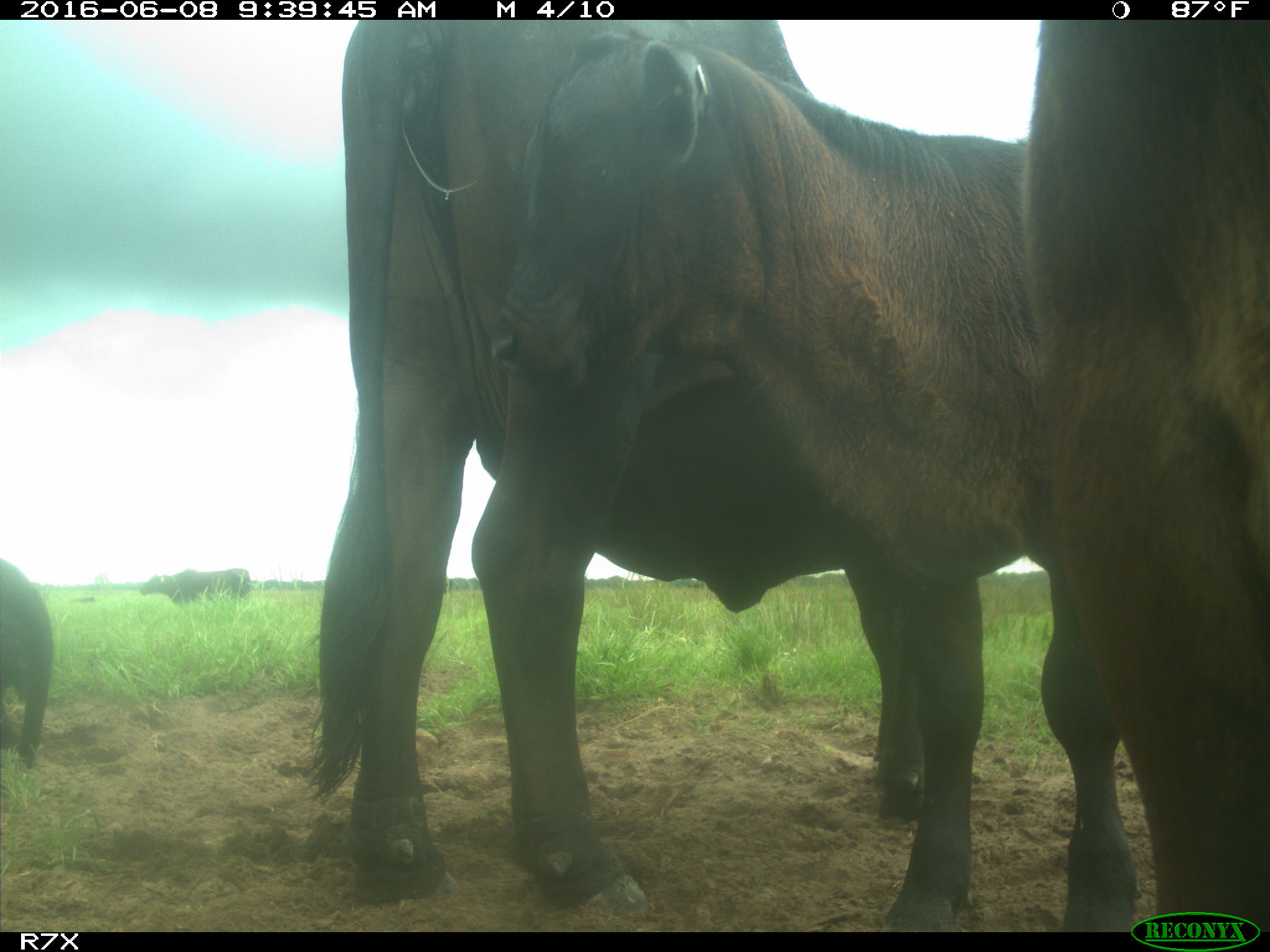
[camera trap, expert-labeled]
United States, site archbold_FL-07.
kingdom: Animalia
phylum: Chordata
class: Mammalia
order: Artiodactyla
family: Bovidae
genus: Bos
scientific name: Bos taurus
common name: domestic cow